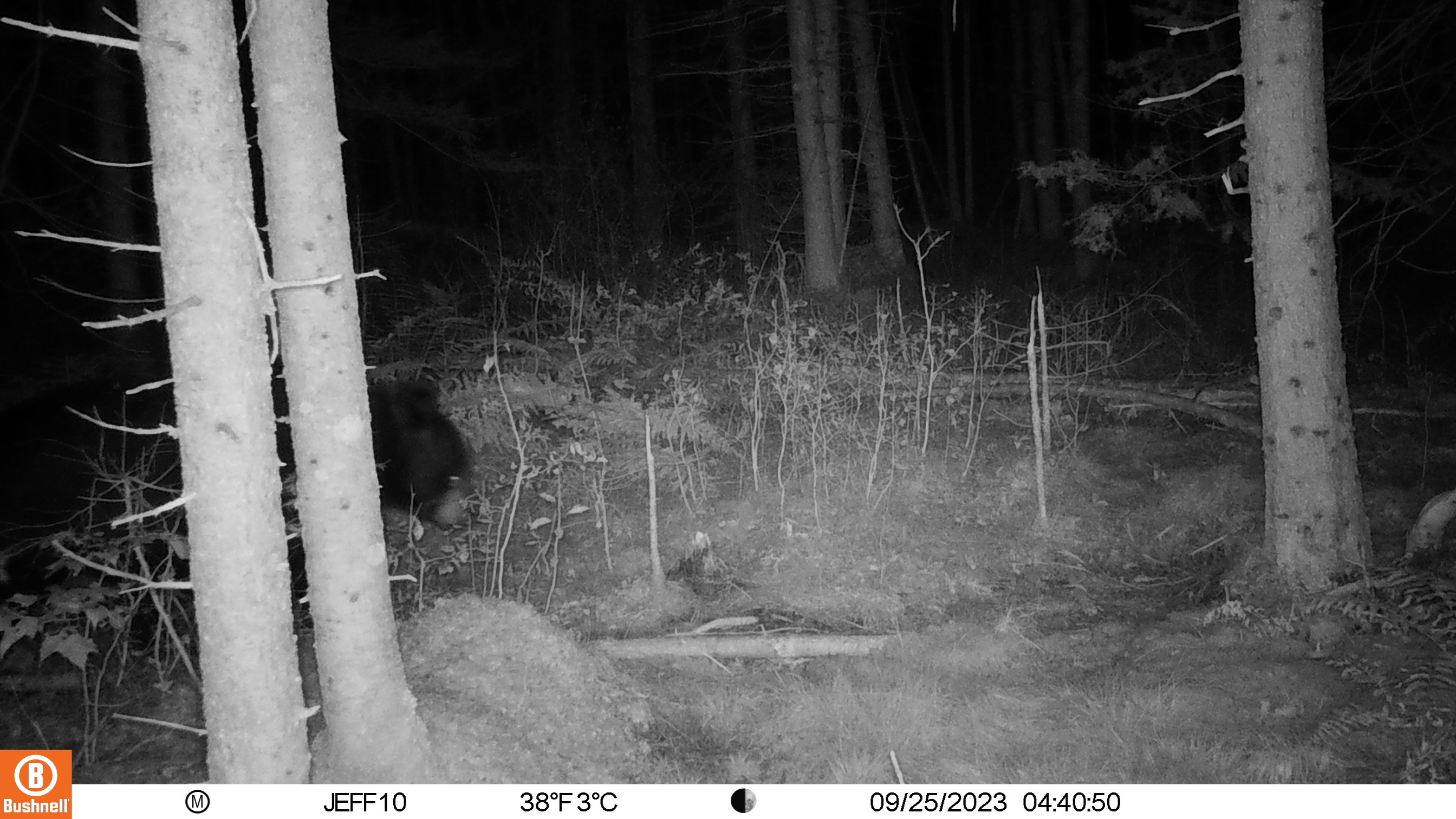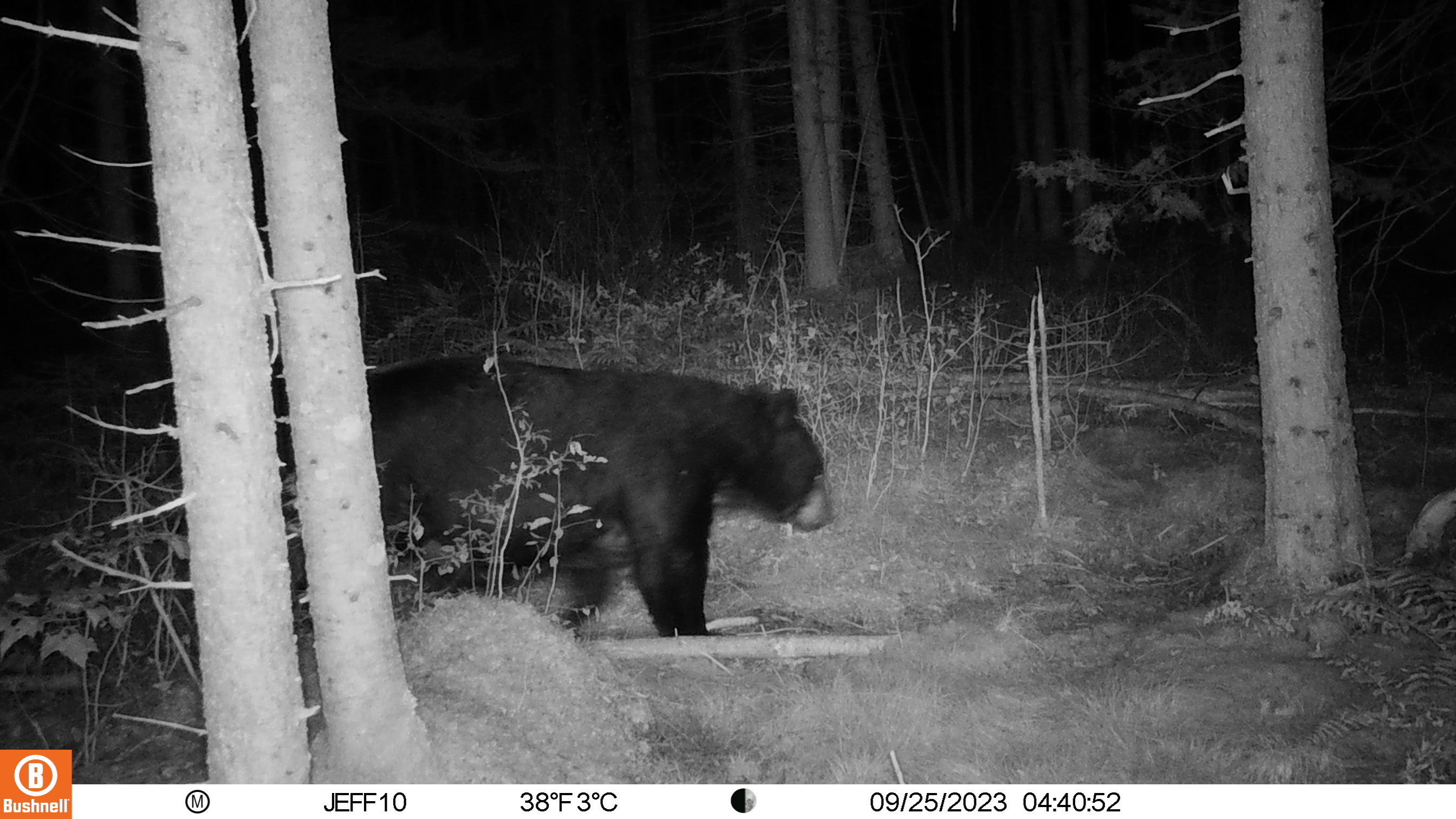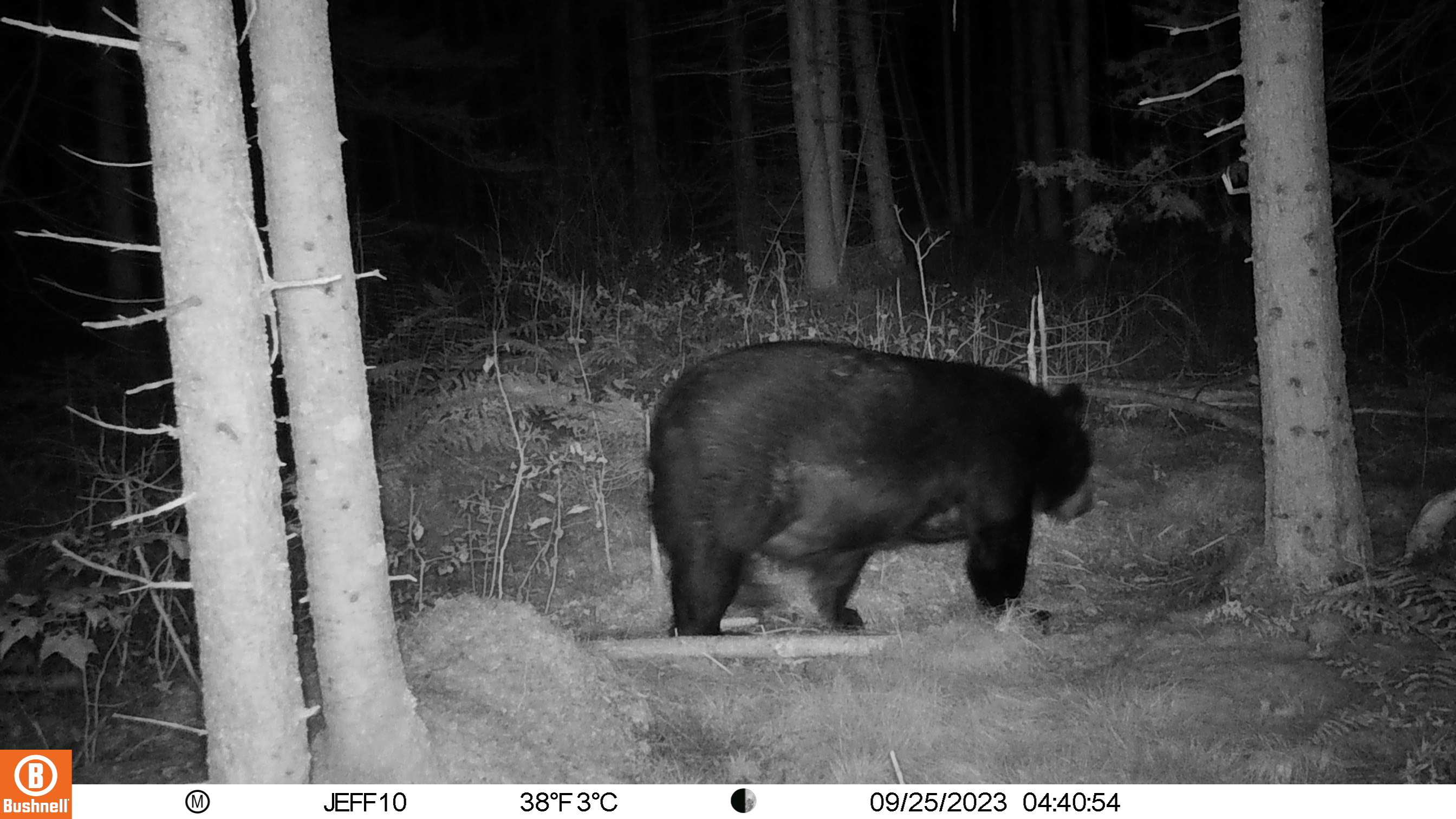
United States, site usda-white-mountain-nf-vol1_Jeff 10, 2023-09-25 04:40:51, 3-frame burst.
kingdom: Animalia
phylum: Chordata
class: Mammalia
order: Carnivora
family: Ursidae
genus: Ursus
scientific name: Ursus americanus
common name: black bear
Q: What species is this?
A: Black bear (Ursus americanus).